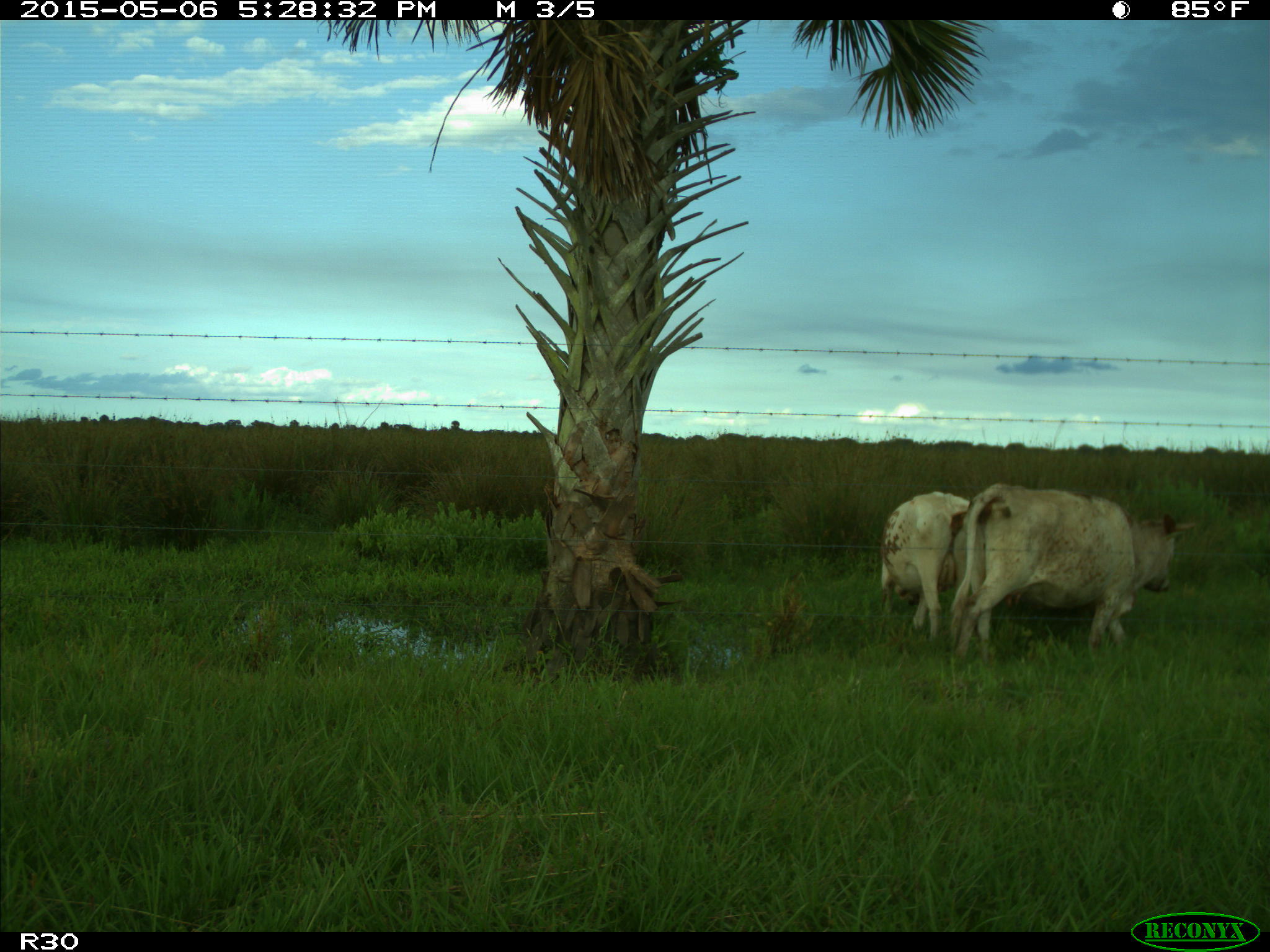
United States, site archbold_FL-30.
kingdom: Animalia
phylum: Chordata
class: Mammalia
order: Artiodactyla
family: Bovidae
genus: Bos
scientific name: Bos taurus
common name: domestic cow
Bos taurus (domestic cow).